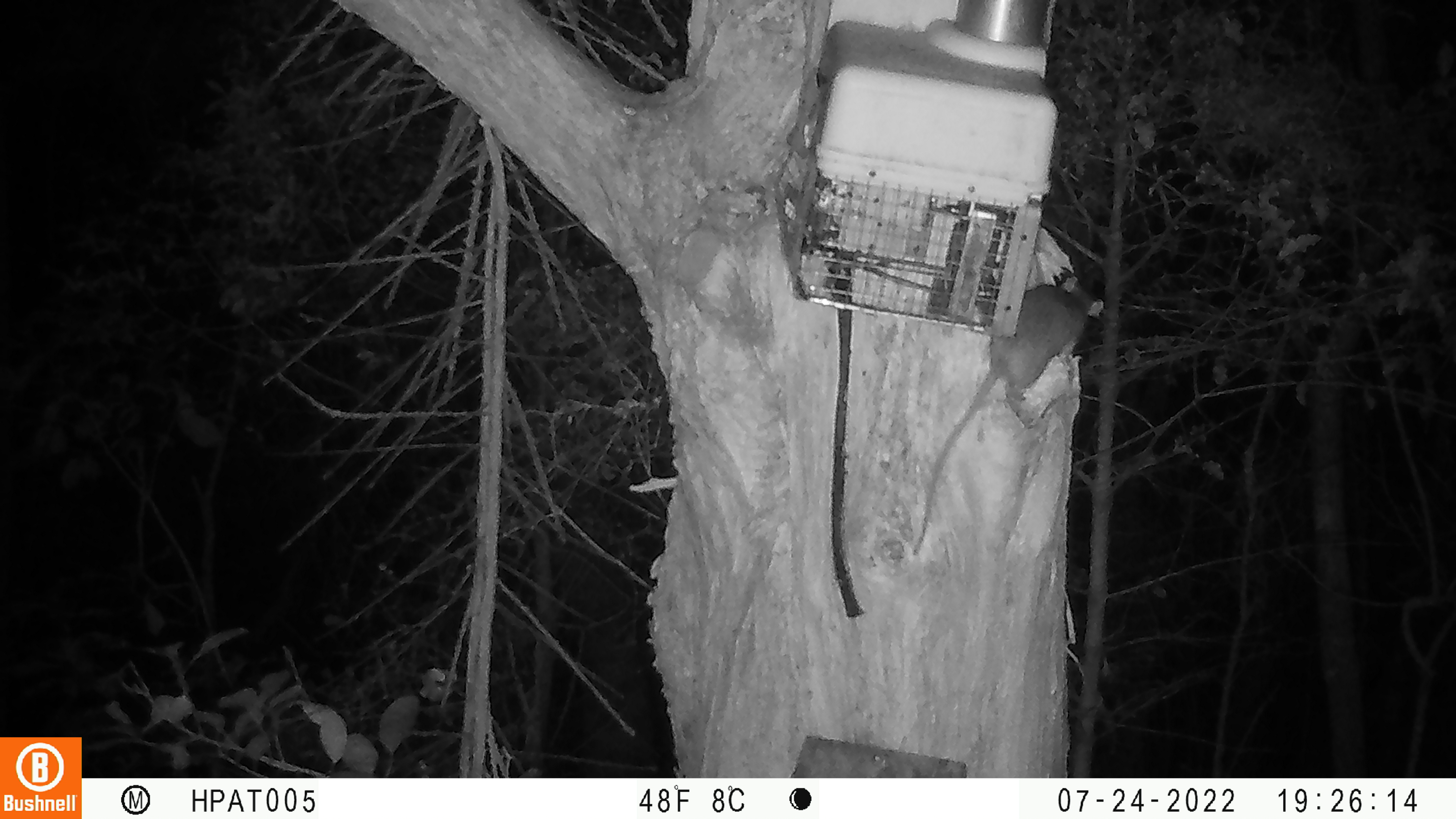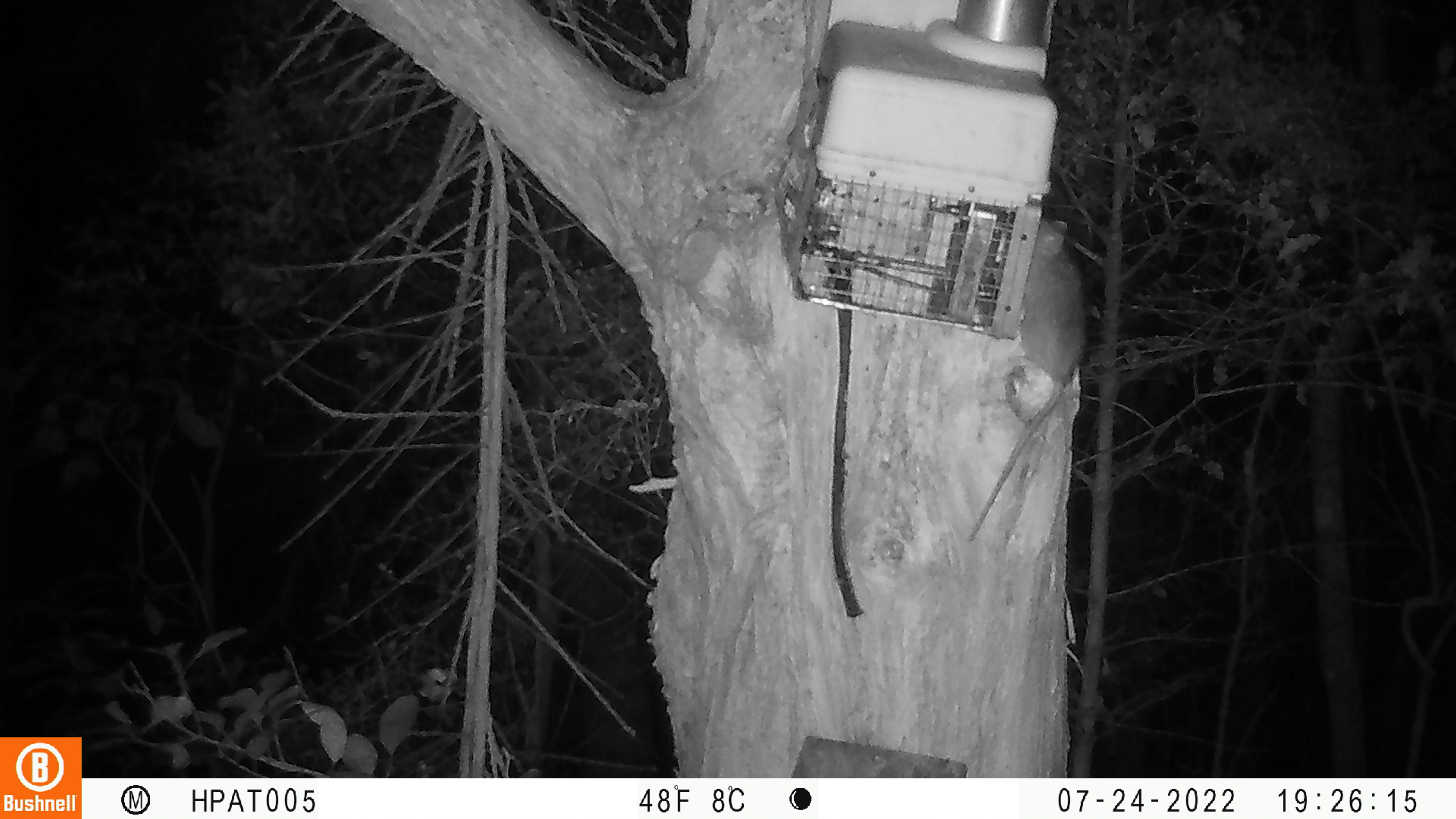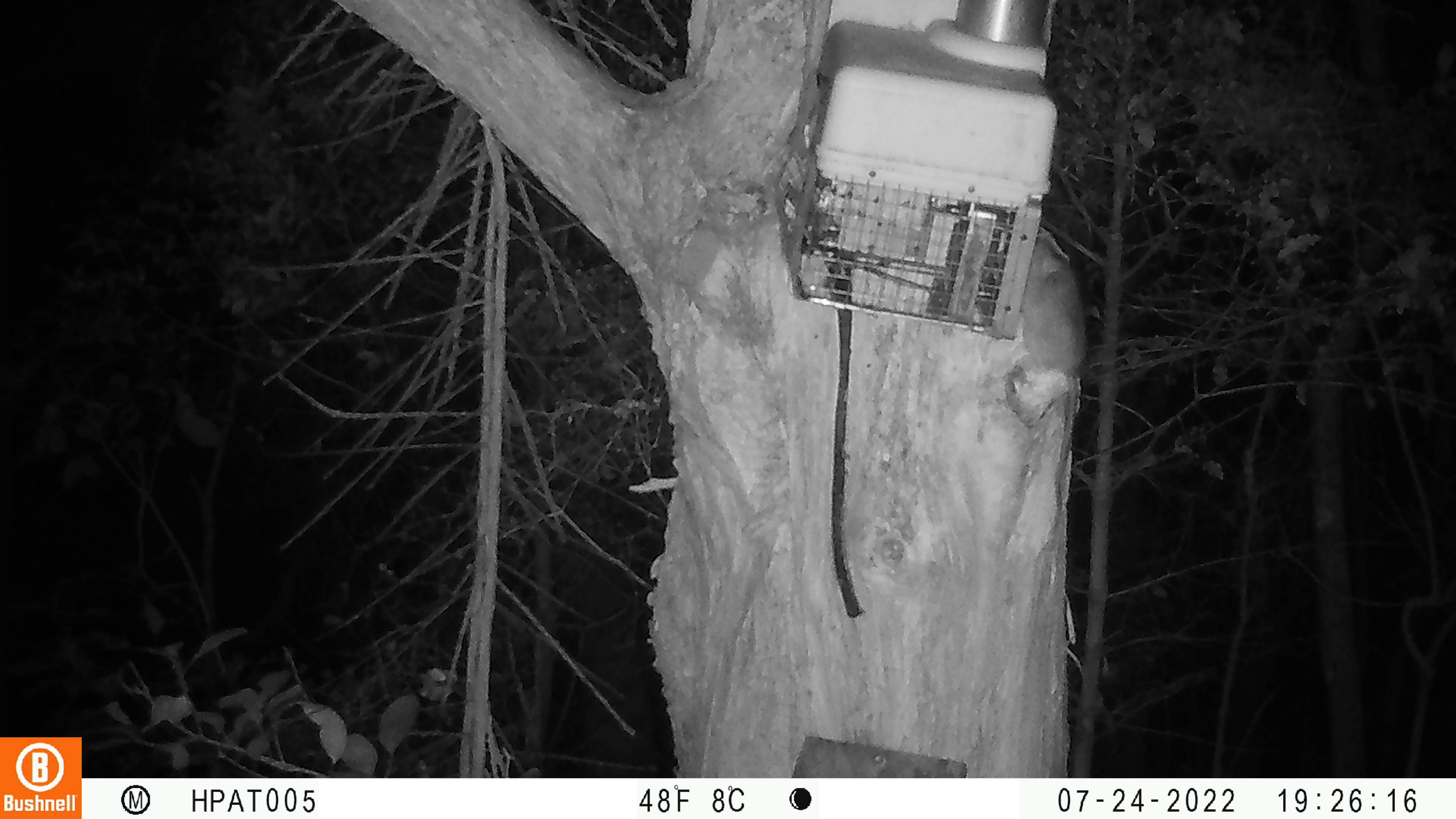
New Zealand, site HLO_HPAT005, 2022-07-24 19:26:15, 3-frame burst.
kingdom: Animalia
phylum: Chordata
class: Mammalia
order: Rodentia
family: Muridae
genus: Rattus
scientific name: Rattus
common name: rat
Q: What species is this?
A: Rat (Rattus).